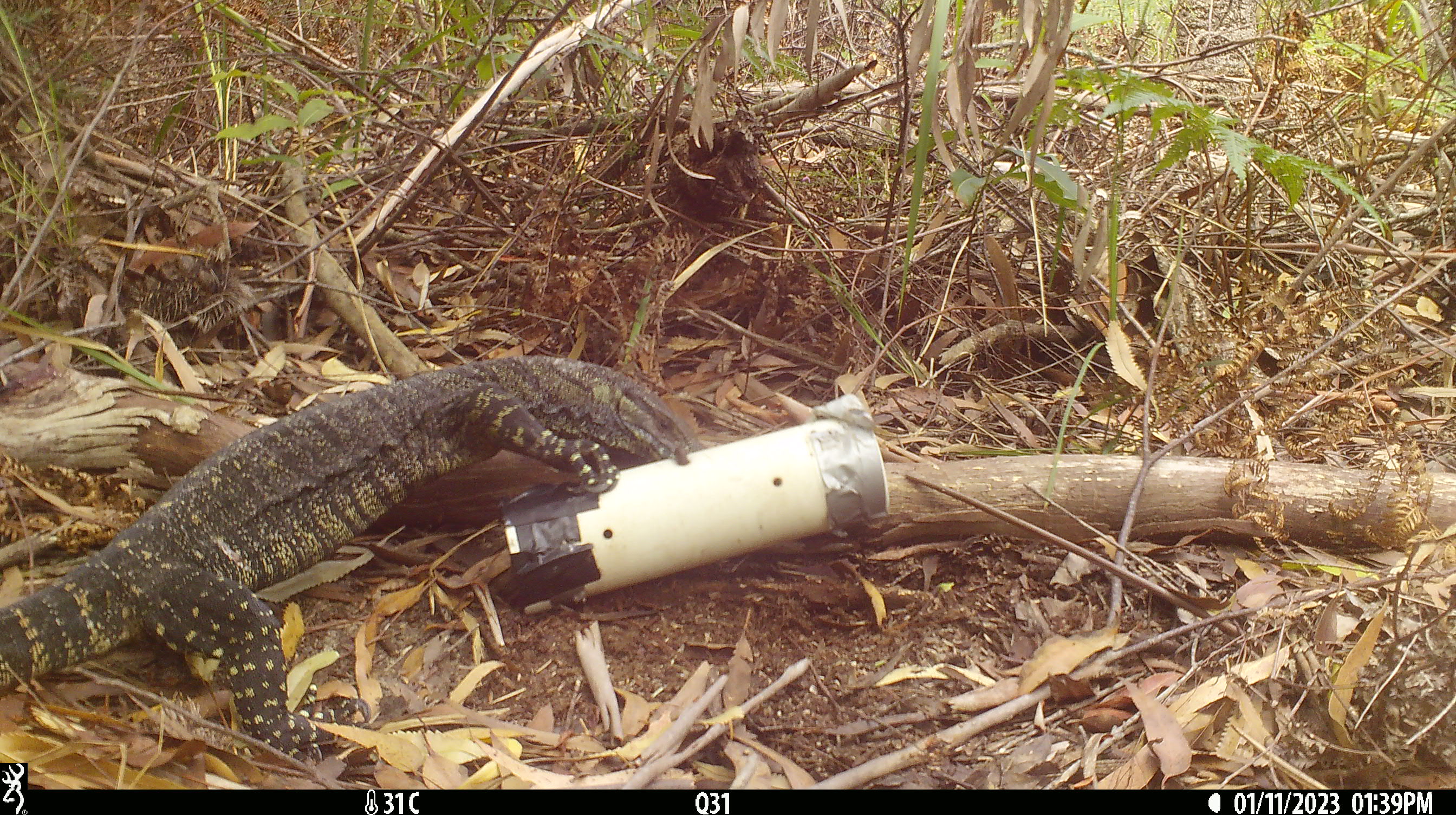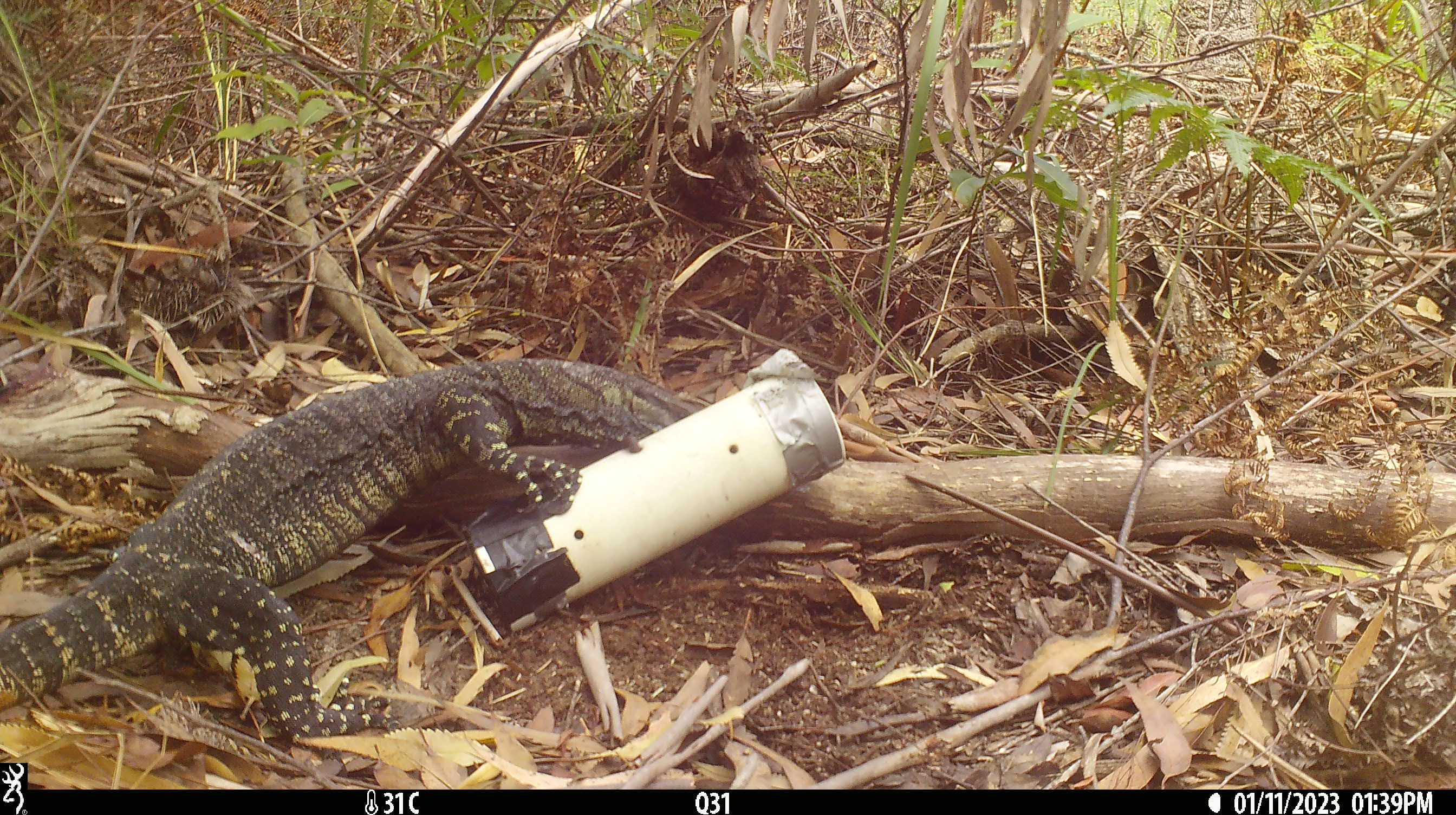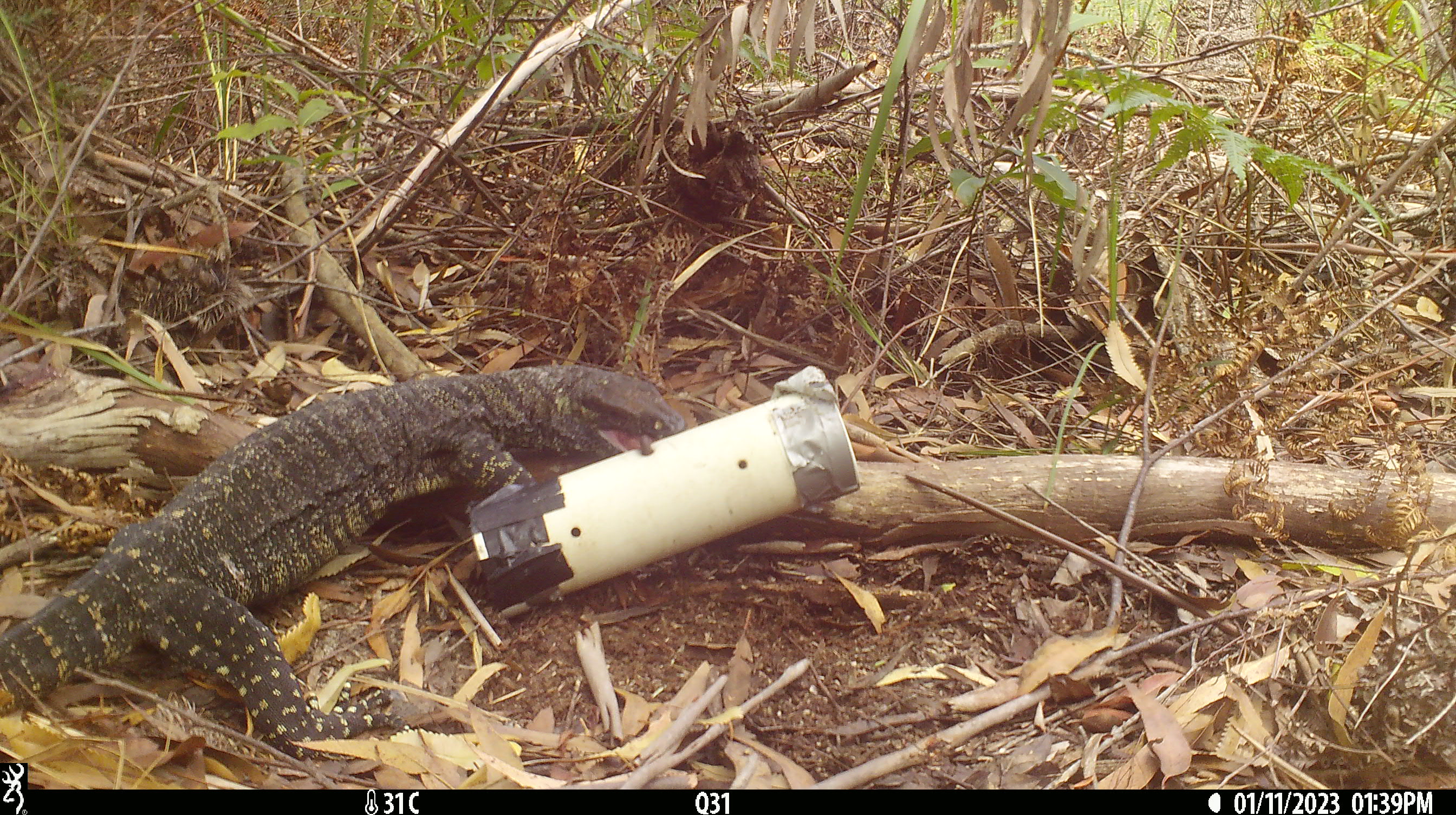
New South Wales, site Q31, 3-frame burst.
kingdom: Animalia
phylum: Chordata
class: Reptilia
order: Squamata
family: Varanidae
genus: Varanus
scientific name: Varanus varius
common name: lace monitor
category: goanna